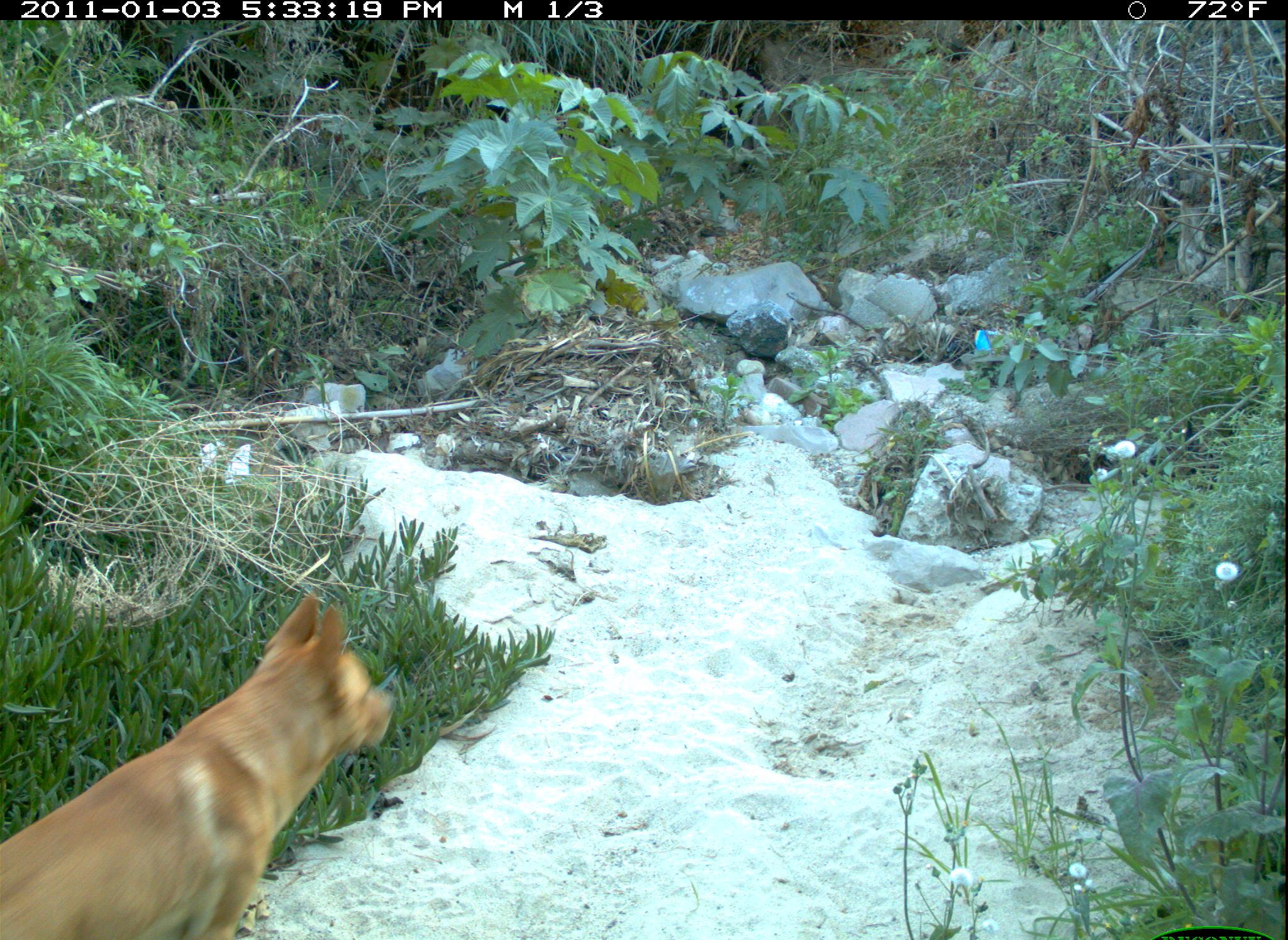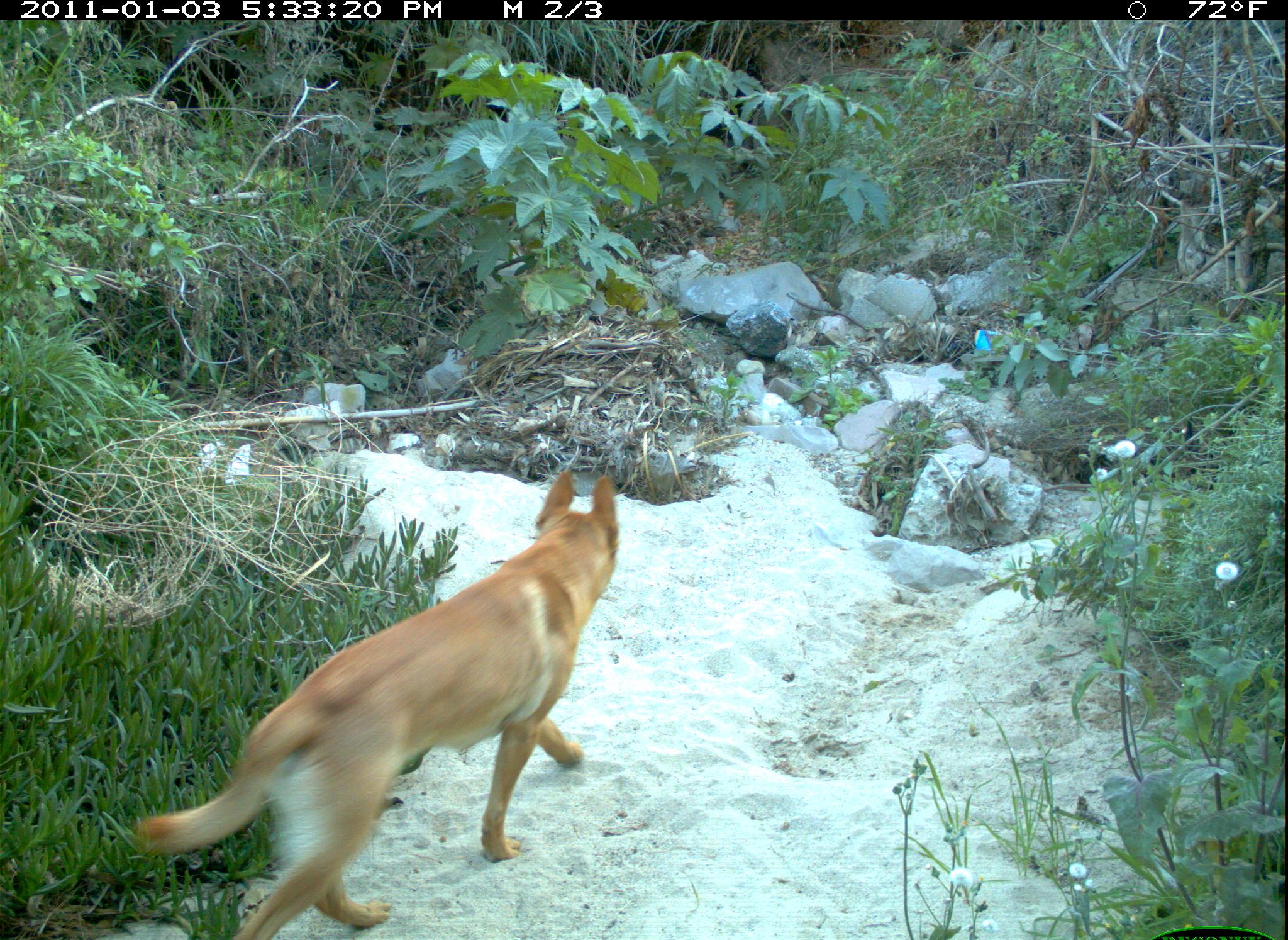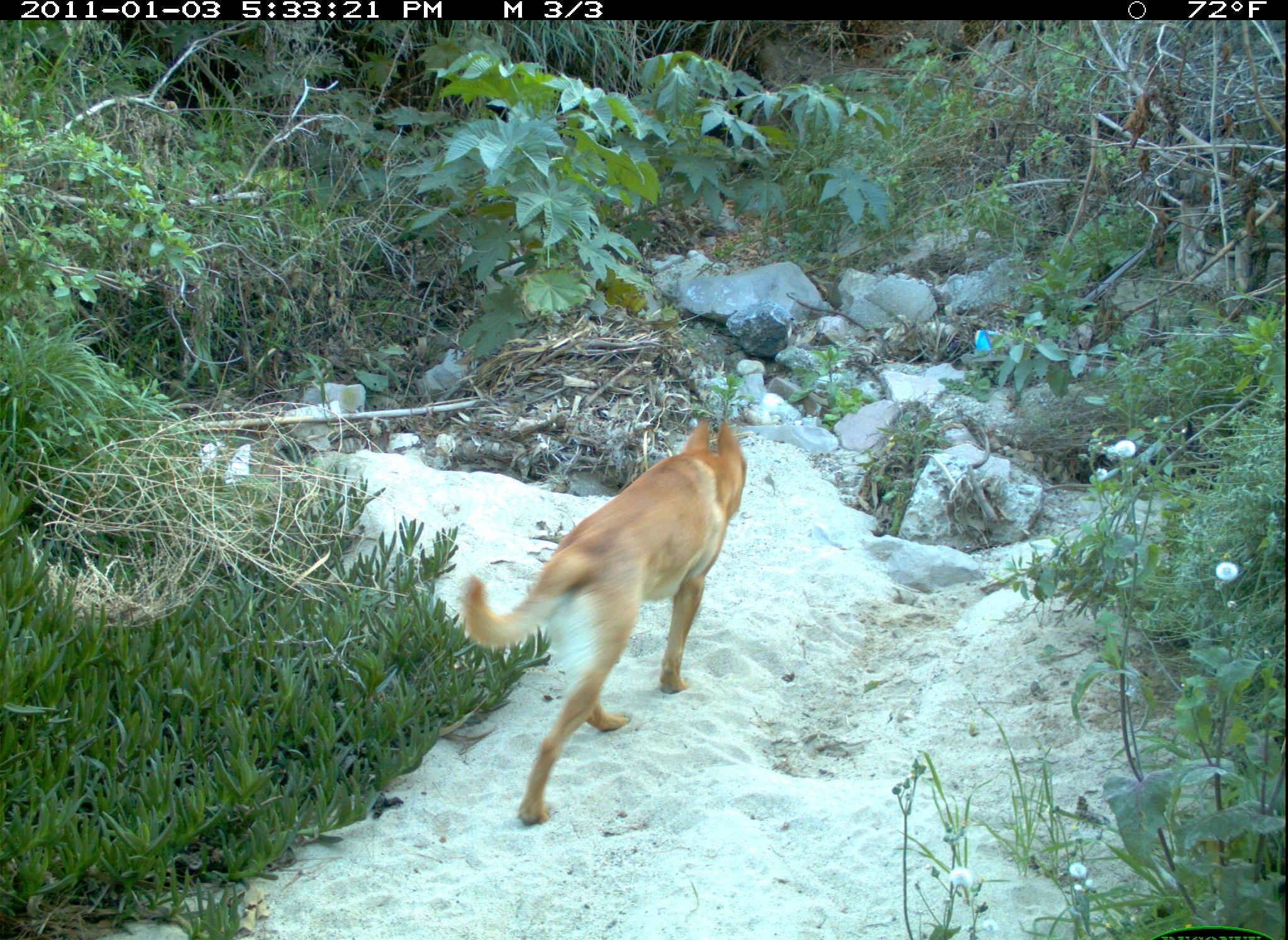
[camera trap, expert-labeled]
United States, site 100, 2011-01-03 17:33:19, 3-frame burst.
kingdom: Animalia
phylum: Chordata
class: Mammalia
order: Carnivora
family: Canidae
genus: Canis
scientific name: Canis familiaris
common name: domestic dog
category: dog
Dog (domestic dog) (Canis familiaris).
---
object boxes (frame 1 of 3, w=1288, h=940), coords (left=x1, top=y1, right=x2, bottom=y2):
dog: (left=5, top=586, right=415, bottom=937)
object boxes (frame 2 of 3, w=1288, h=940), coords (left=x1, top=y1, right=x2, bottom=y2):
dog: (left=127, top=464, right=623, bottom=937)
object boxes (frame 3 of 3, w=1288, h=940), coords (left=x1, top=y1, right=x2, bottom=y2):
dog: (left=449, top=401, right=757, bottom=836)